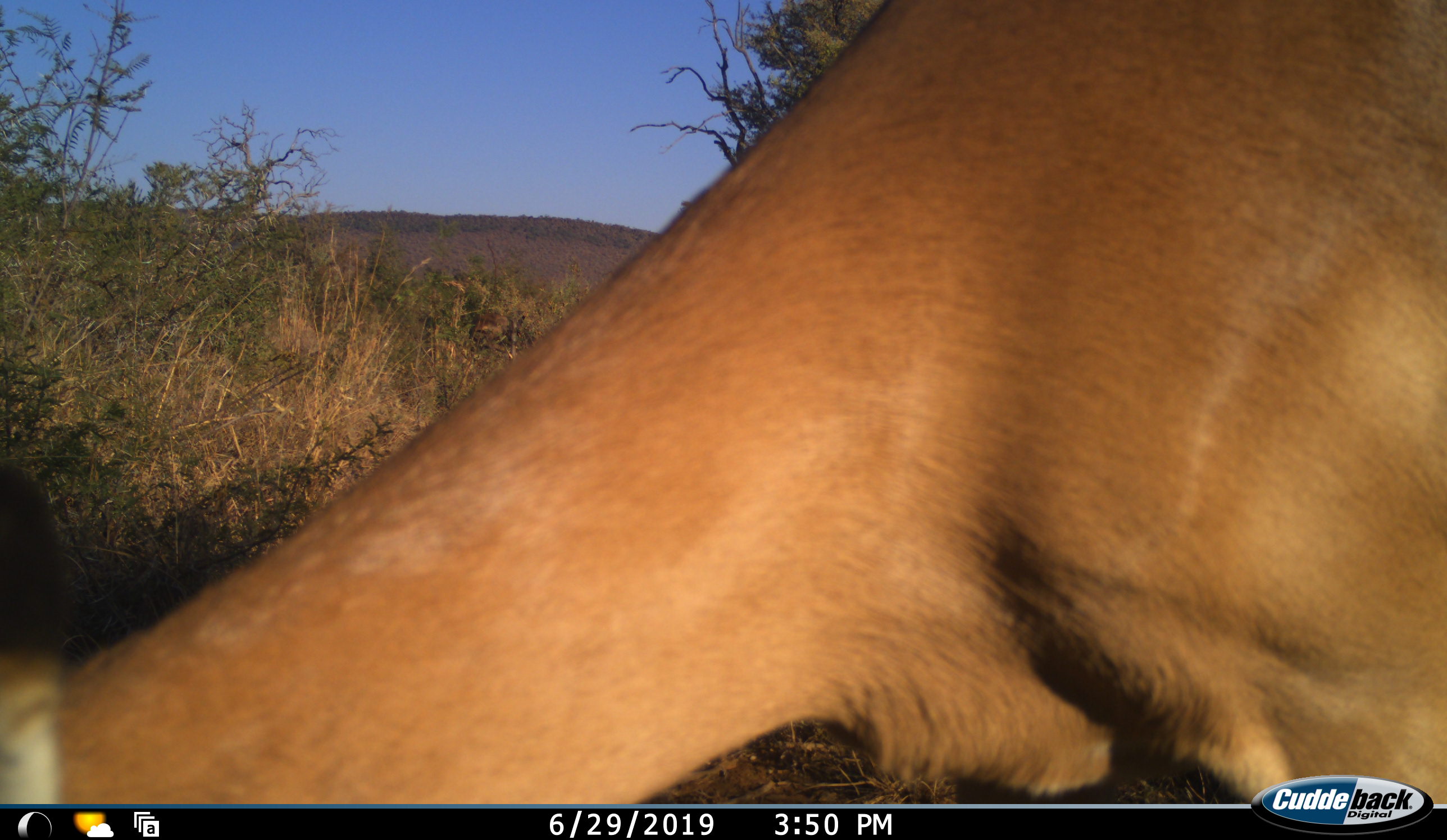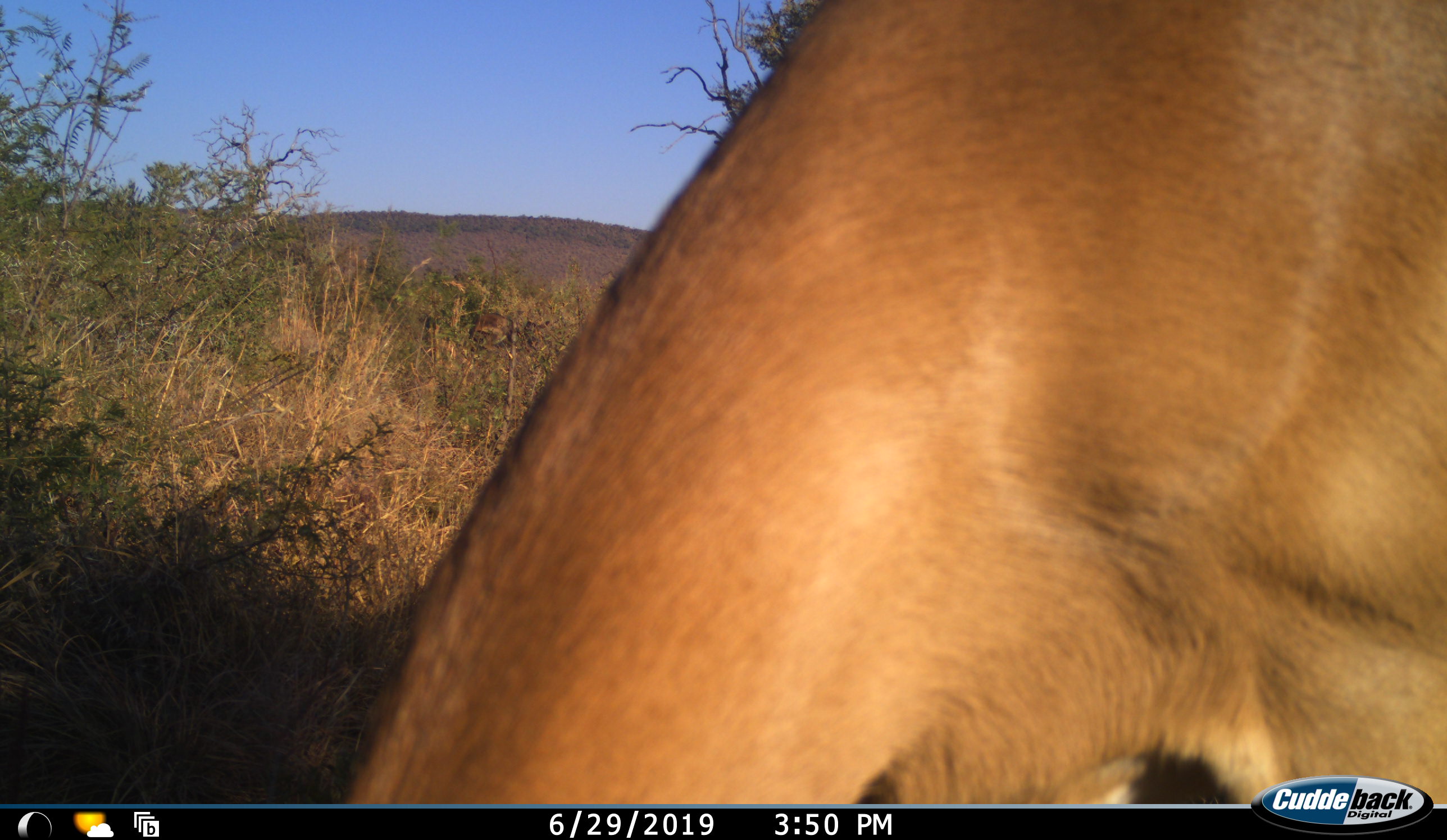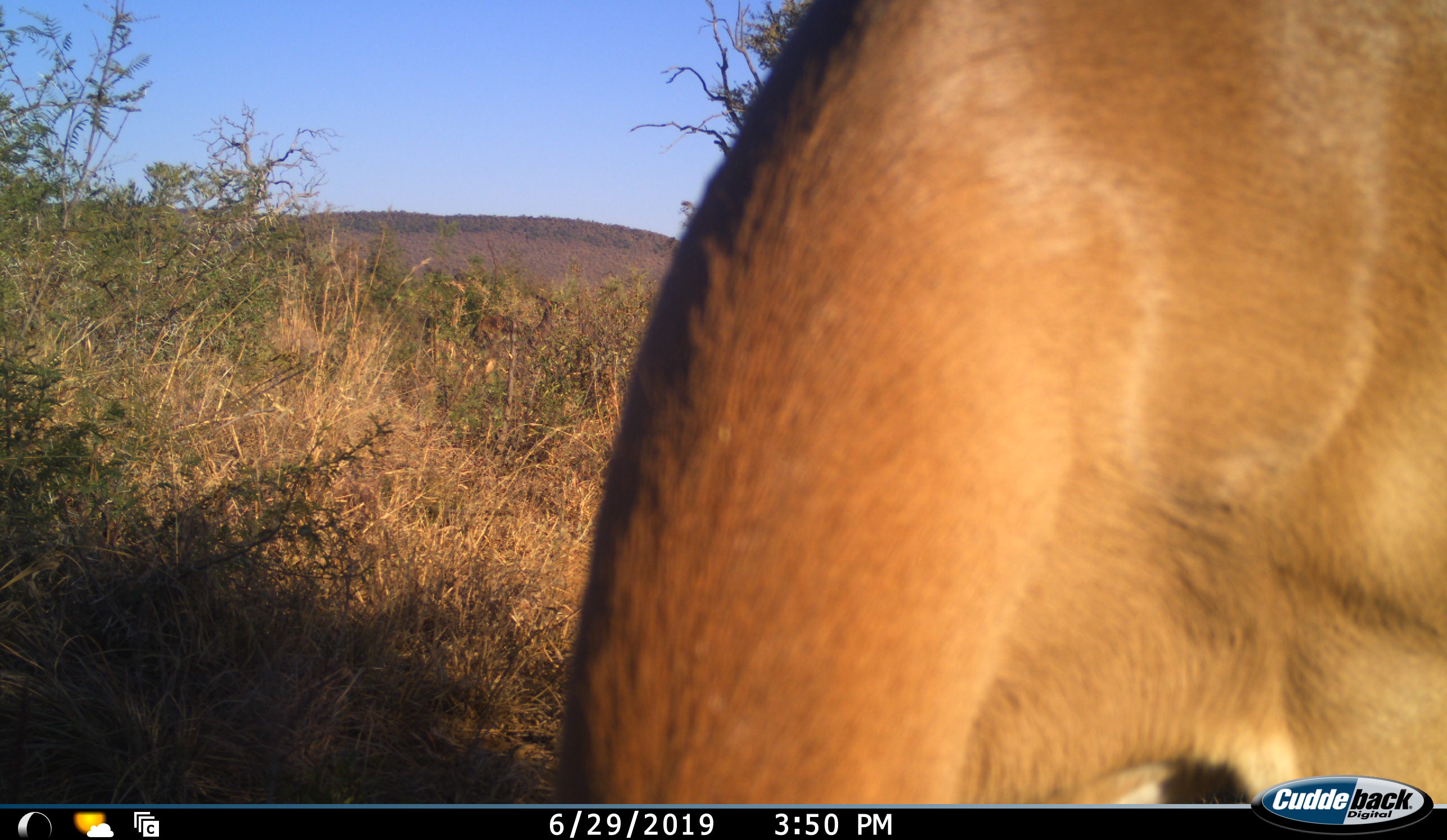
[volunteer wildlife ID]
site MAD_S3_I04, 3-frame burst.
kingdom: Animalia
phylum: Chordata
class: Mammalia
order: Artiodactyla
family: Bovidae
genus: Aepyceros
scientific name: Aepyceros melampus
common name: impala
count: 1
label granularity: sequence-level